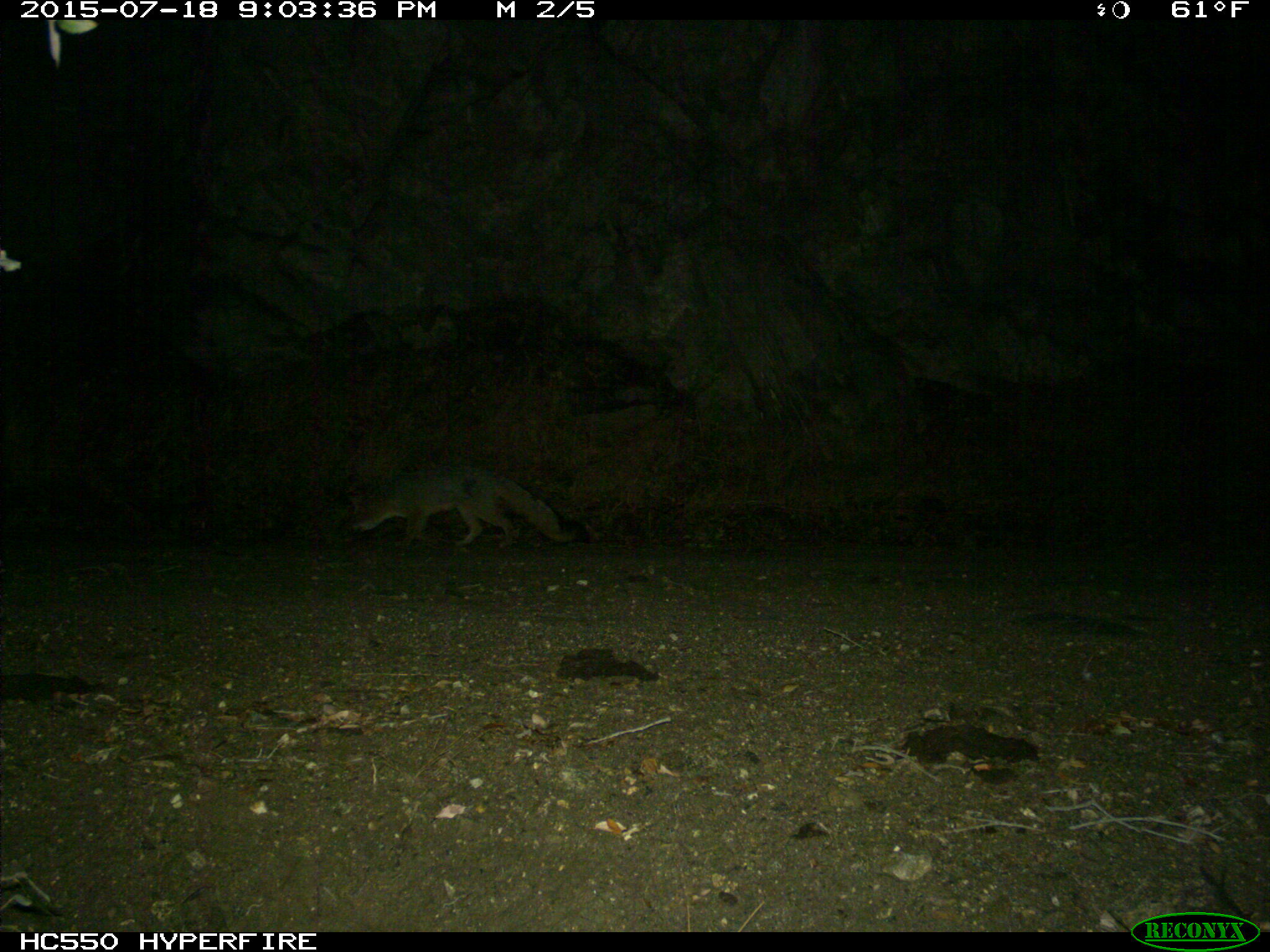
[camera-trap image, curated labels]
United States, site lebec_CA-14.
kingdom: Animalia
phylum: Chordata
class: Mammalia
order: Carnivora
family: Canidae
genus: Urocyon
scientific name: Urocyon cinereoargenteus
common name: gray fox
Urocyon cinereoargenteus (gray fox).